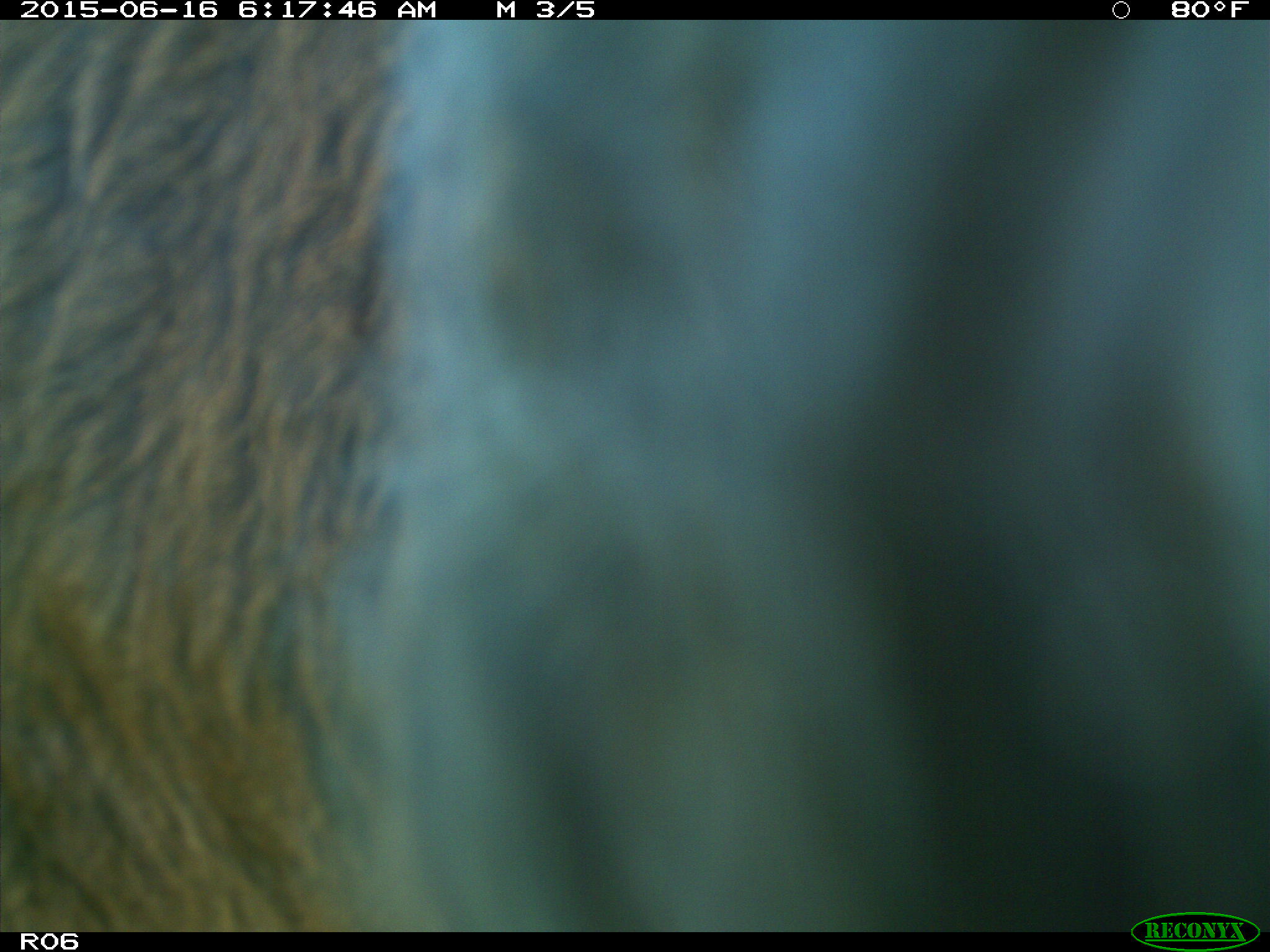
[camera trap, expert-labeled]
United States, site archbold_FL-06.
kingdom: Animalia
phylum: Chordata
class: Mammalia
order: Artiodactyla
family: Bovidae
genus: Bos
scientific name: Bos taurus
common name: domestic cow